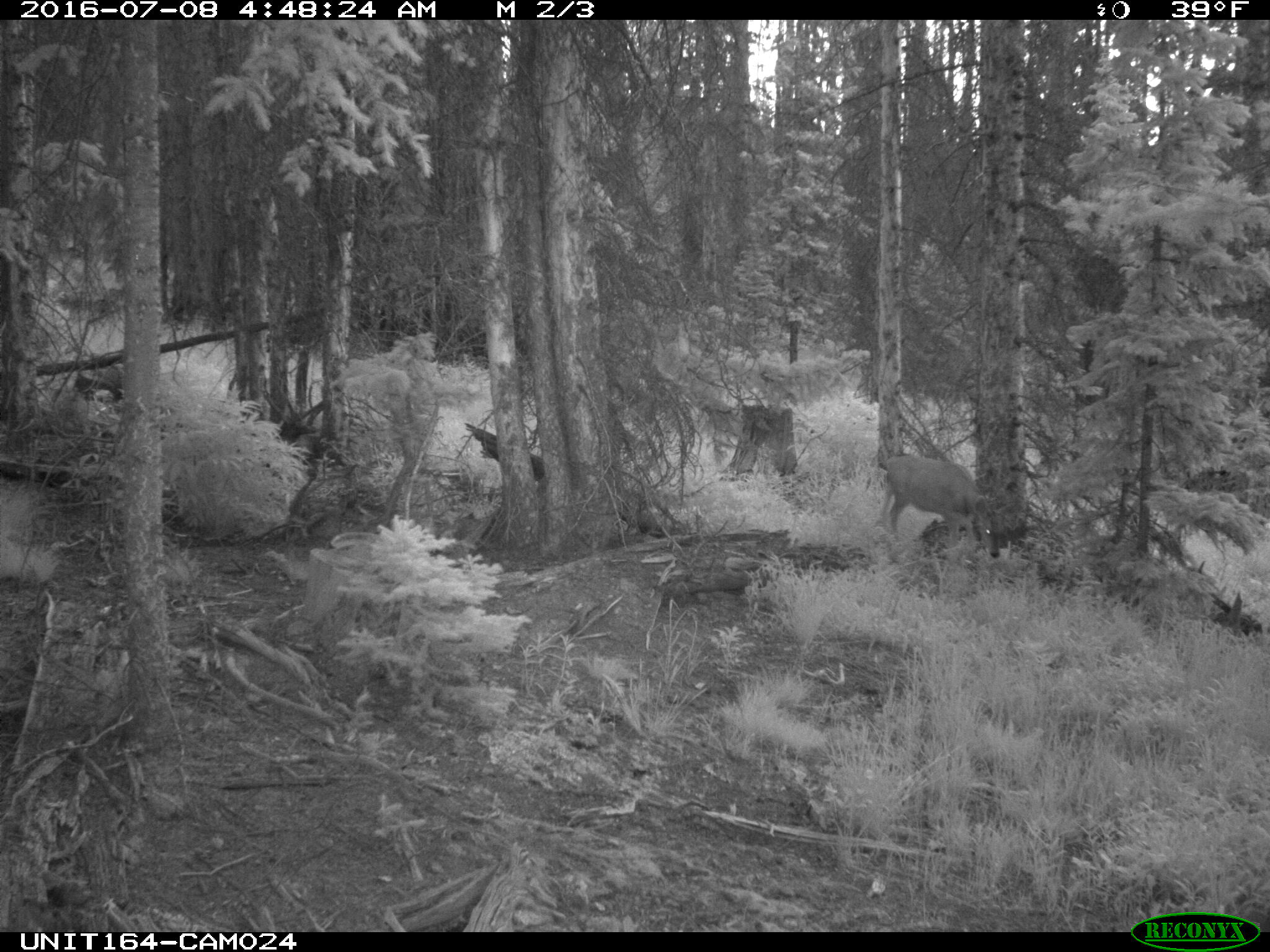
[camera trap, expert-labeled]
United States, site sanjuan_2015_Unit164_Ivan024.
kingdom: Animalia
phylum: Chordata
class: Mammalia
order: Artiodactyla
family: Cervidae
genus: Odocoileus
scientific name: Odocoileus hemionus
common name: mule deer